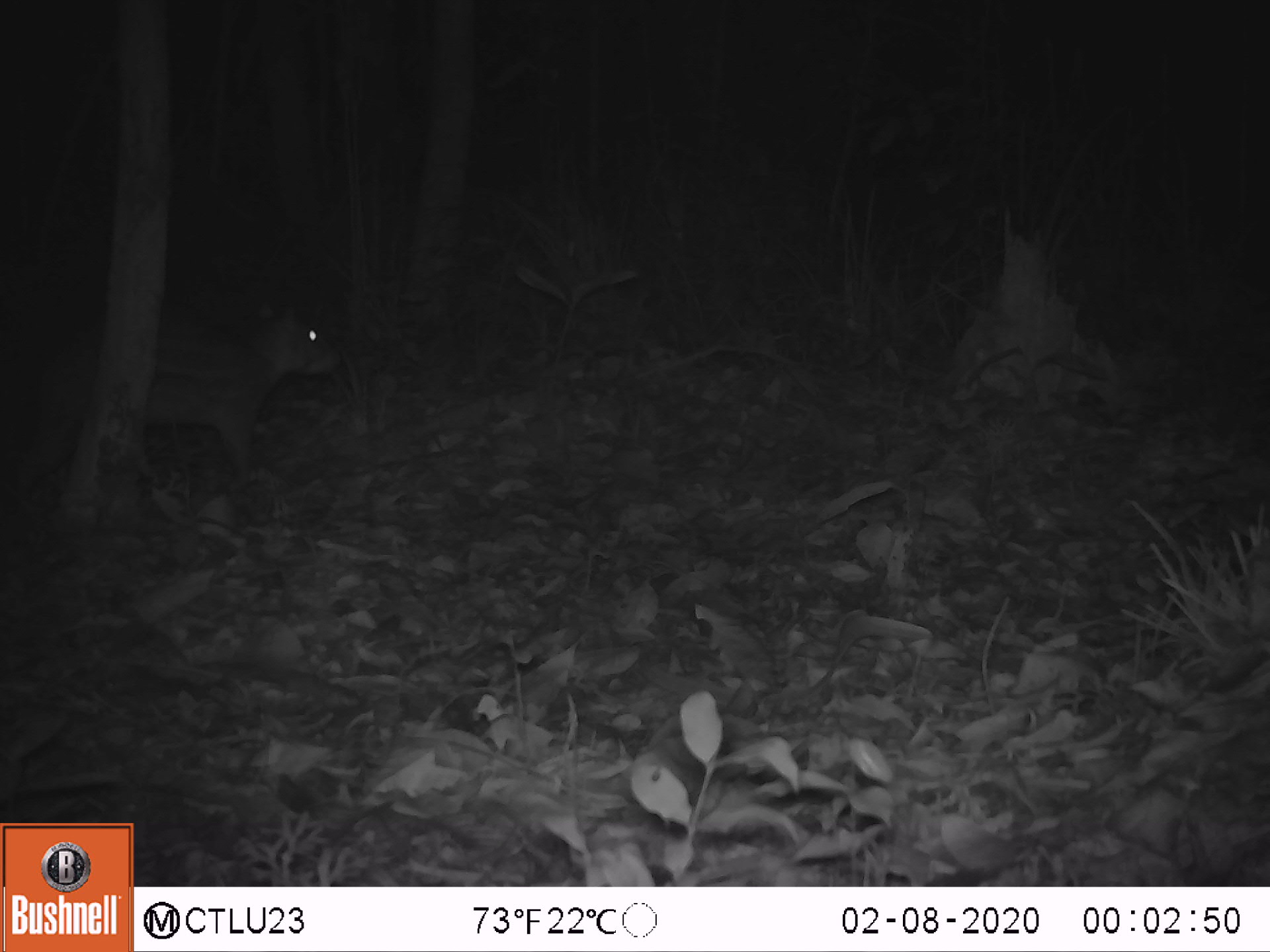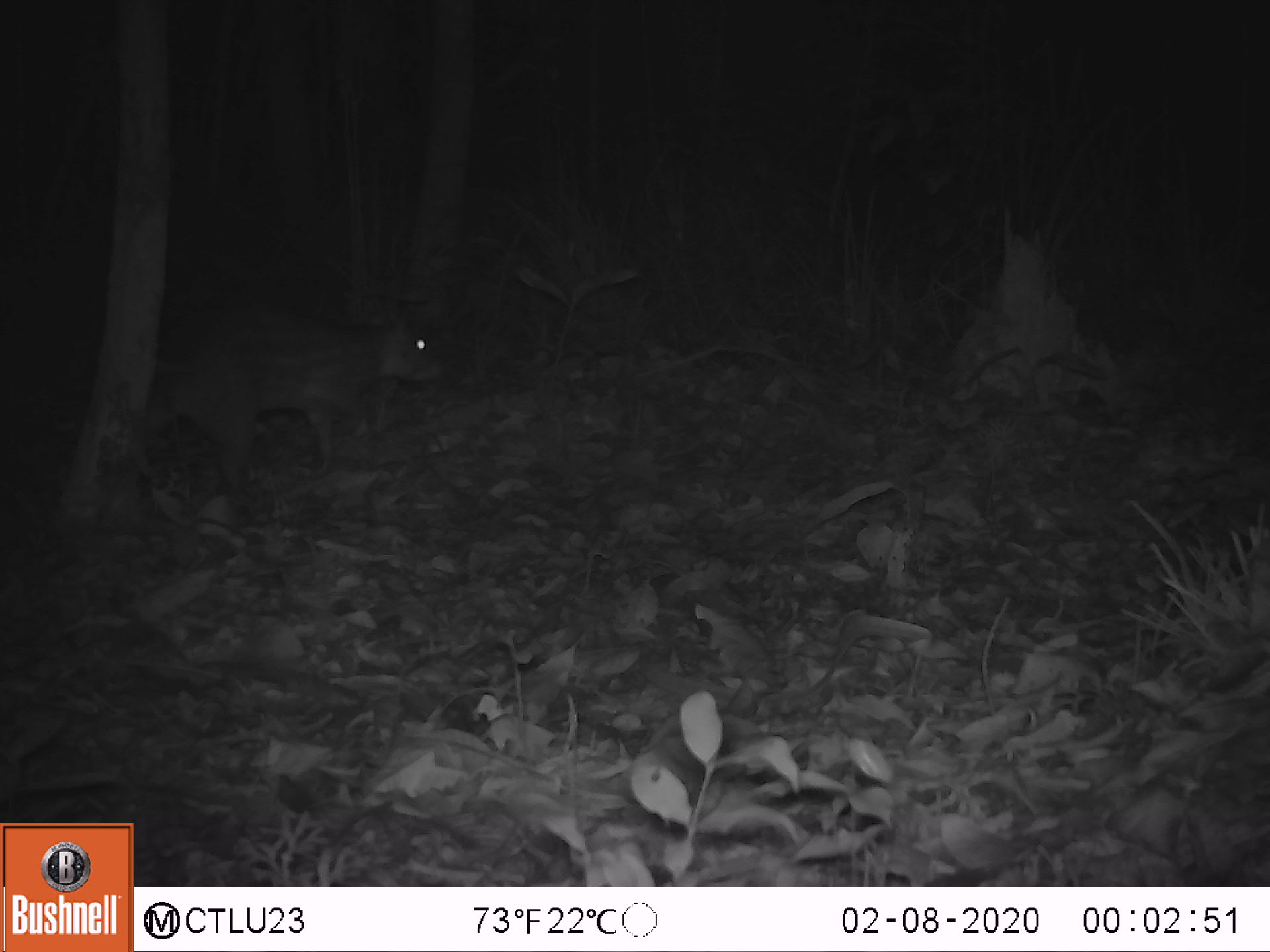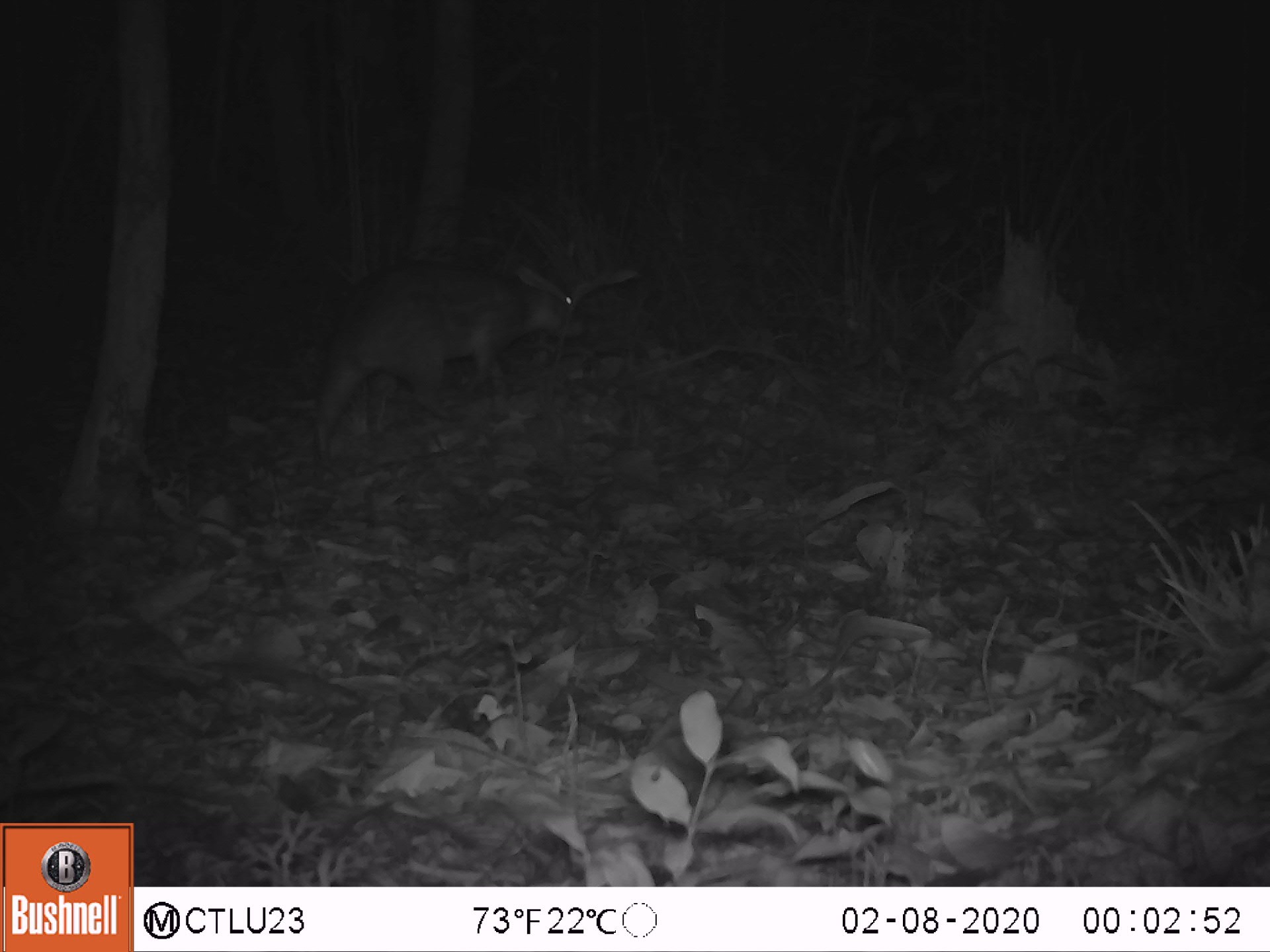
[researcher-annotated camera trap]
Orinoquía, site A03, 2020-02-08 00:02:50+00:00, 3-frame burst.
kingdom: Animalia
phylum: Chordata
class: Mammalia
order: Rodentia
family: Cuniculidae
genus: Cuniculus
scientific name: Cuniculus paca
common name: spotted paca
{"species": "spotted paca (Cuniculus paca)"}